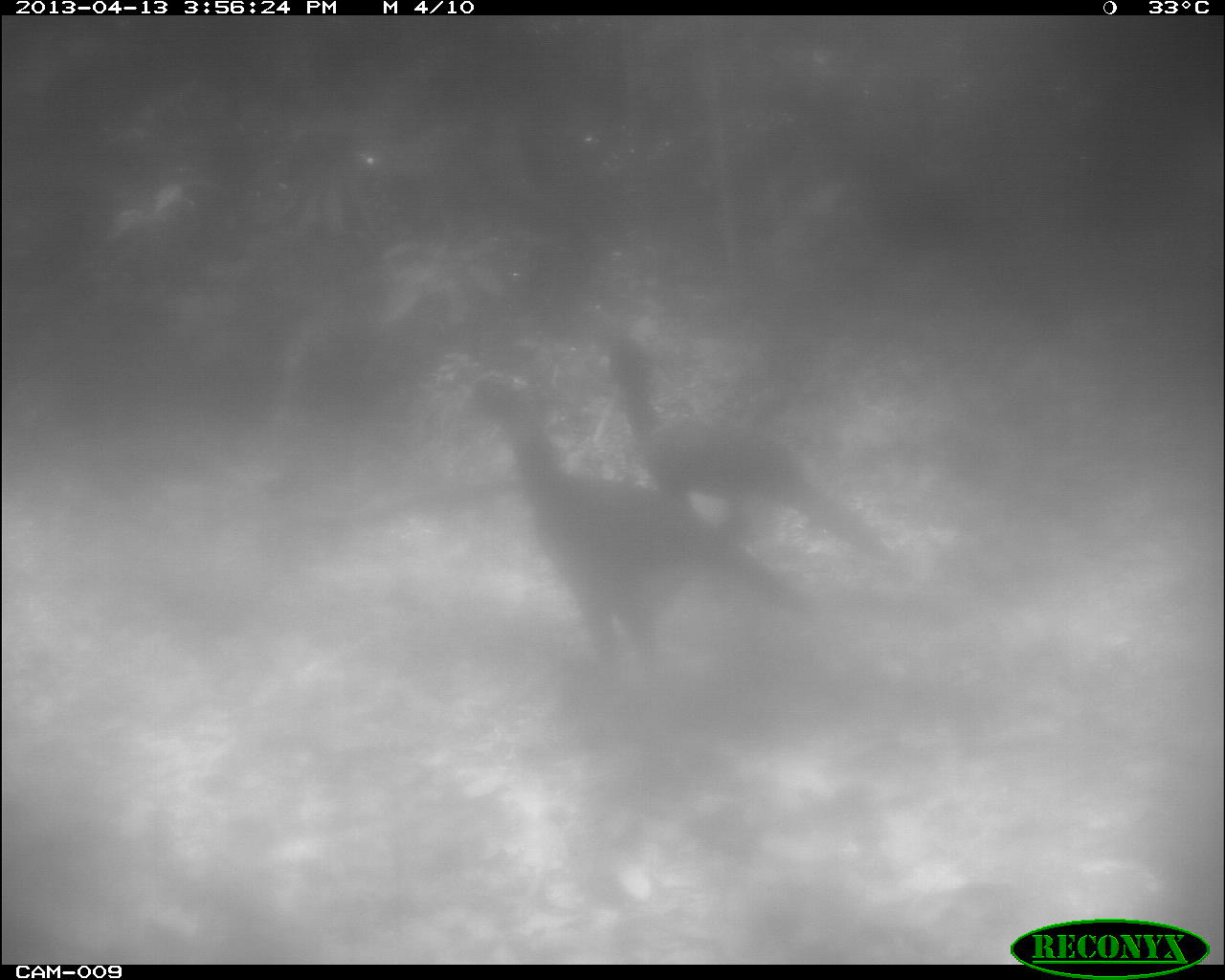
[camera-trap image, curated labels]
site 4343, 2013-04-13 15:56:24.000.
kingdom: Animalia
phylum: Chordata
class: Aves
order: Galliformes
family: Cracidae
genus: Crax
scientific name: Crax rubra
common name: great curassow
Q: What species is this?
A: Crax rubra (great curassow).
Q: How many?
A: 2.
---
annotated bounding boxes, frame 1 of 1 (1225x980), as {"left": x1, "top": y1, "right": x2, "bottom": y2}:
crax rubra: {"left": 462, "top": 363, "right": 820, "bottom": 659}; {"left": 618, "top": 326, "right": 906, "bottom": 582}